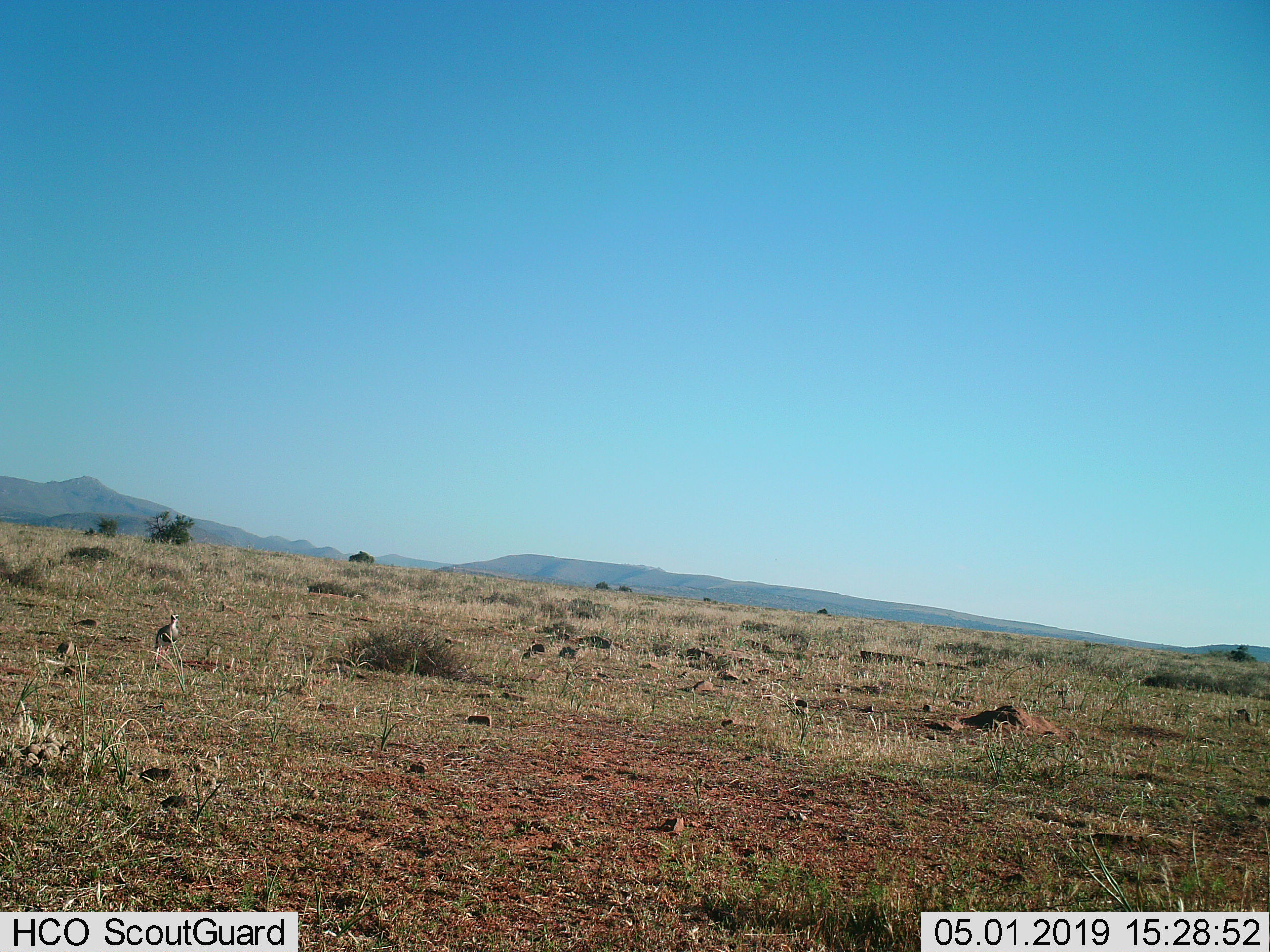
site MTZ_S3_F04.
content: unidentified animal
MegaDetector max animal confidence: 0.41